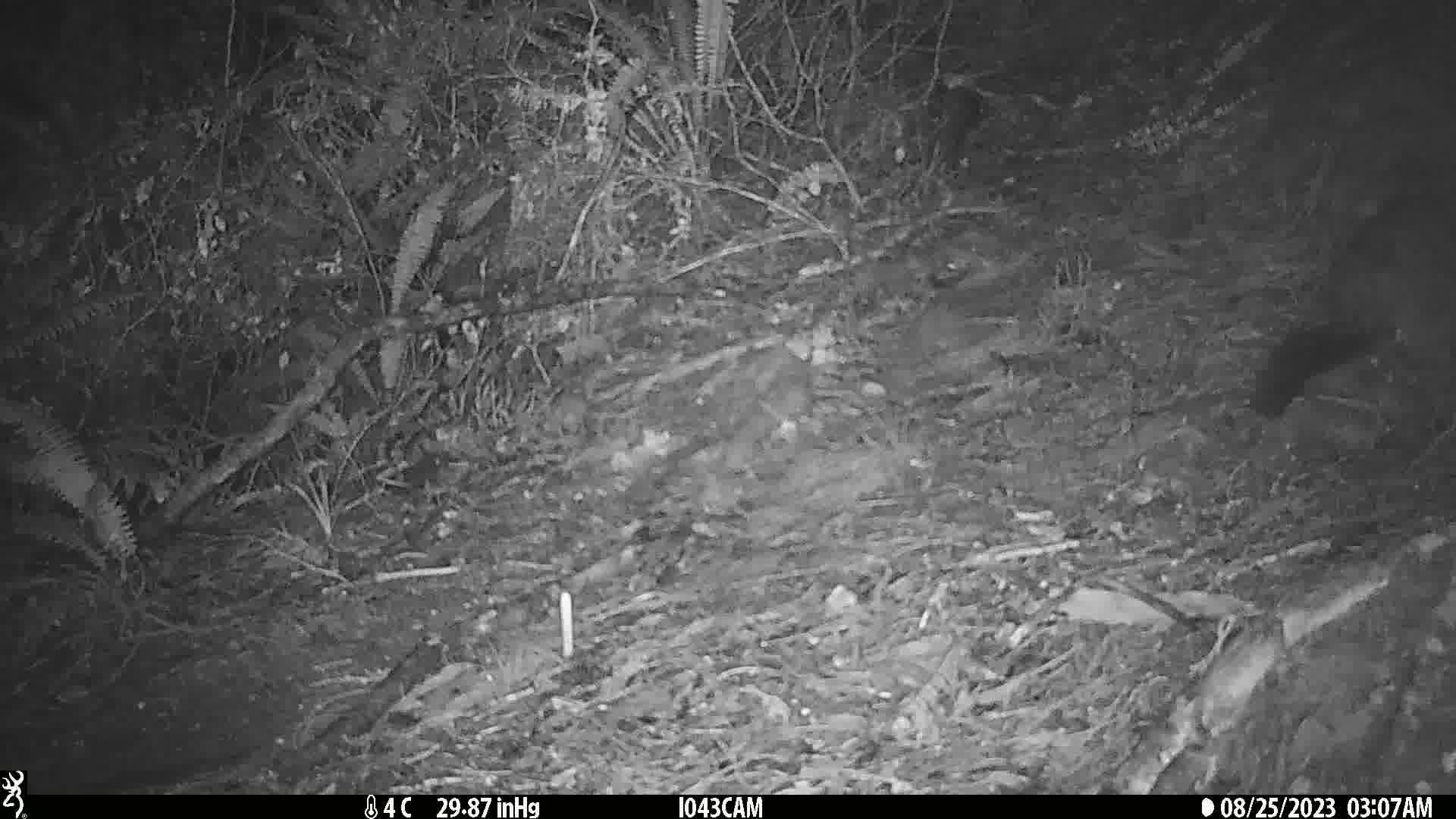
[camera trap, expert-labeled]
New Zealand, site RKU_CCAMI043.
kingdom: Animalia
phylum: Chordata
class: Mammalia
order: Diprotodontia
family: Phalangeridae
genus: Trichosurus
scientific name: Trichosurus vulpecula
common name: common brushtail possum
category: possum